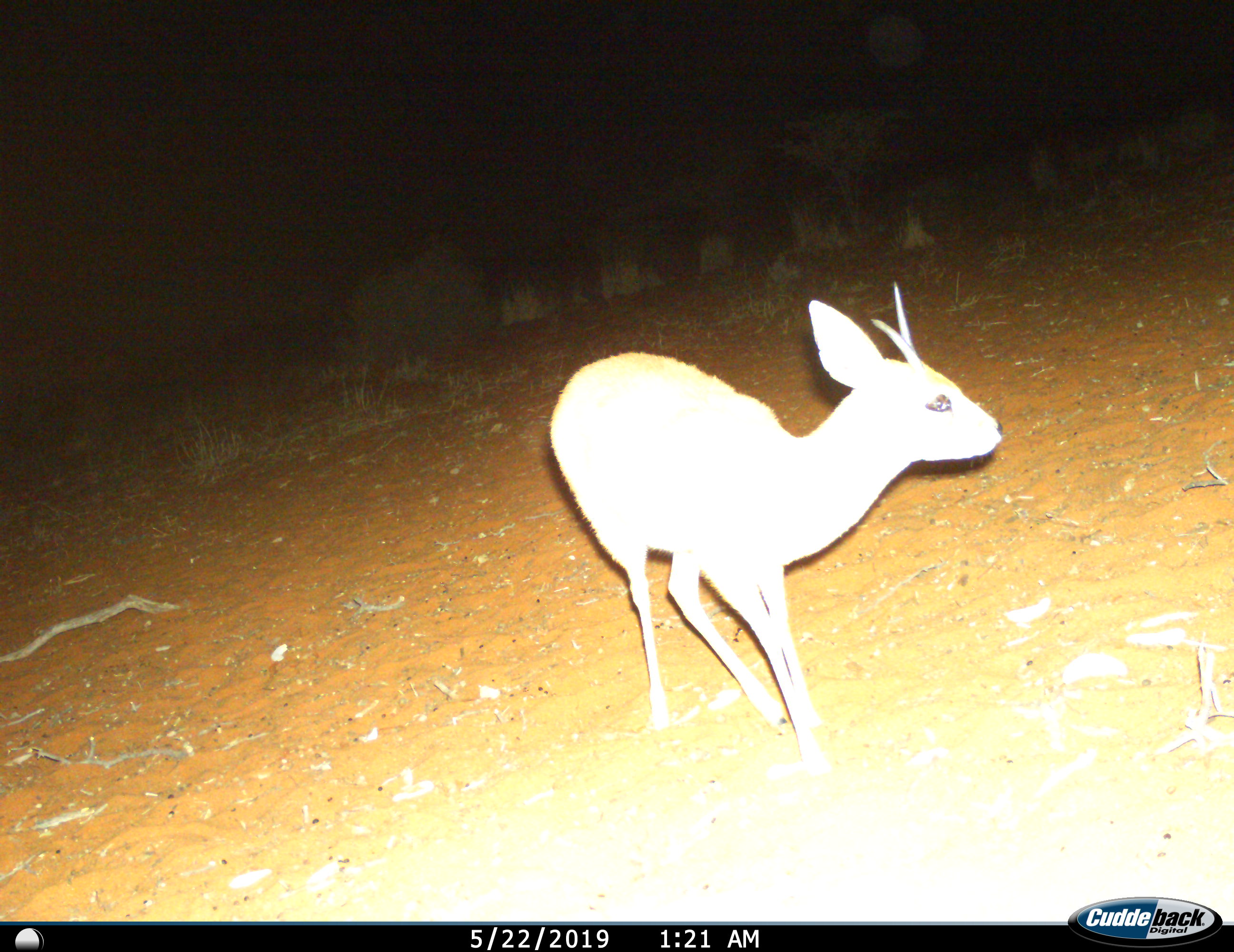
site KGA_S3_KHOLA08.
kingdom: Animalia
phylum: Chordata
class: Mammalia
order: Artiodactyla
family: Bovidae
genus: Raphicerus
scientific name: Raphicerus campestris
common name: steenbok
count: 1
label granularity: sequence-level